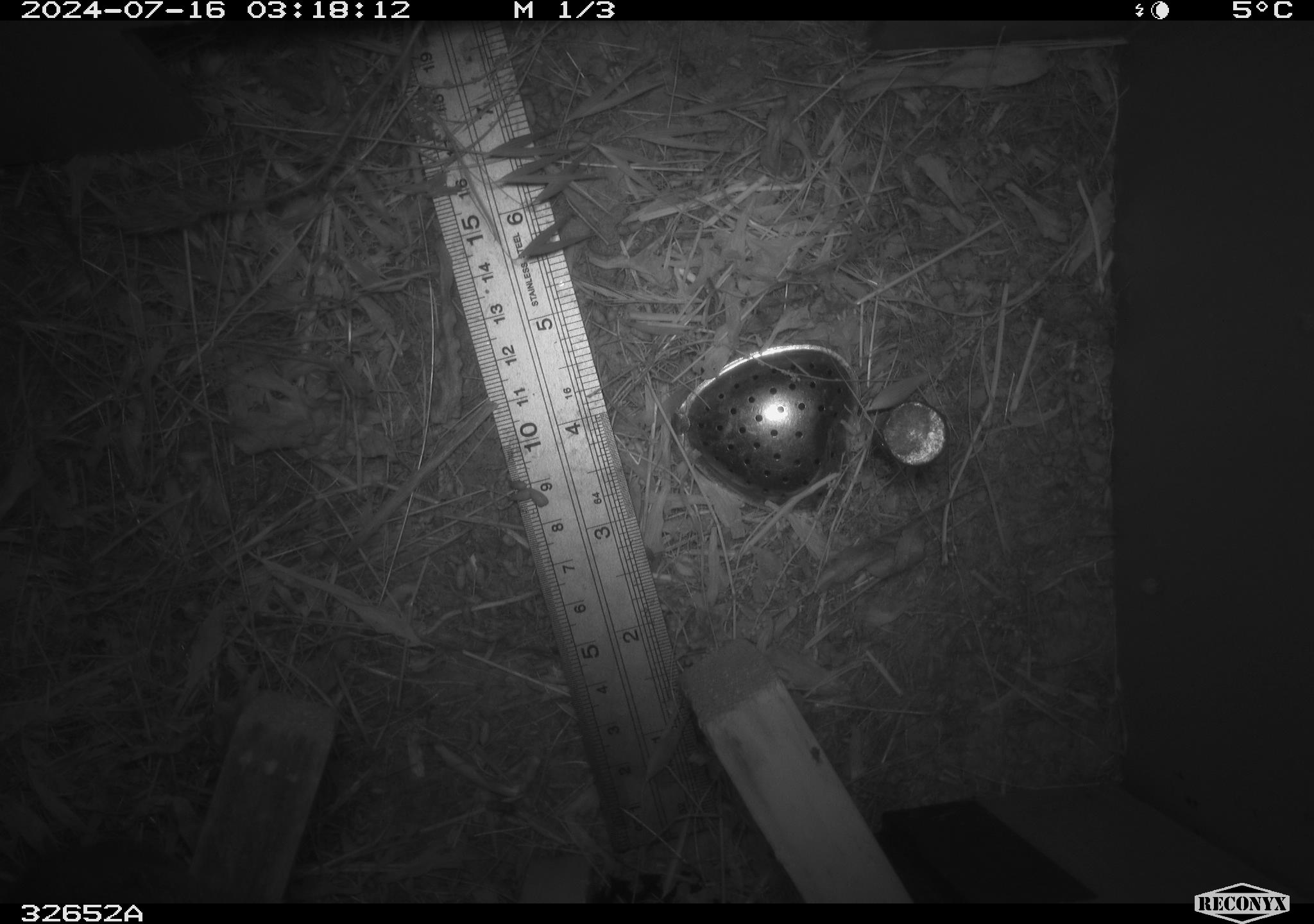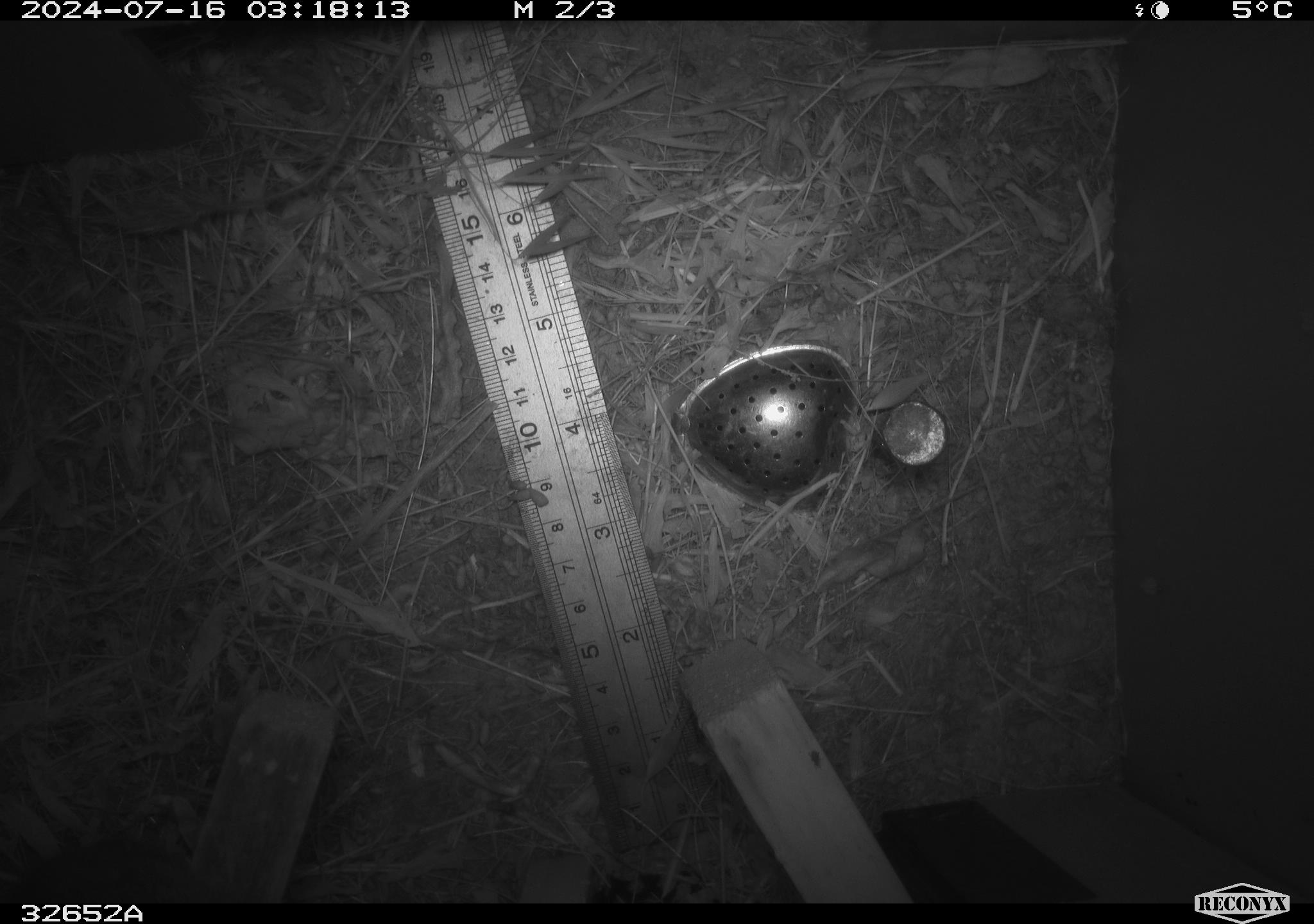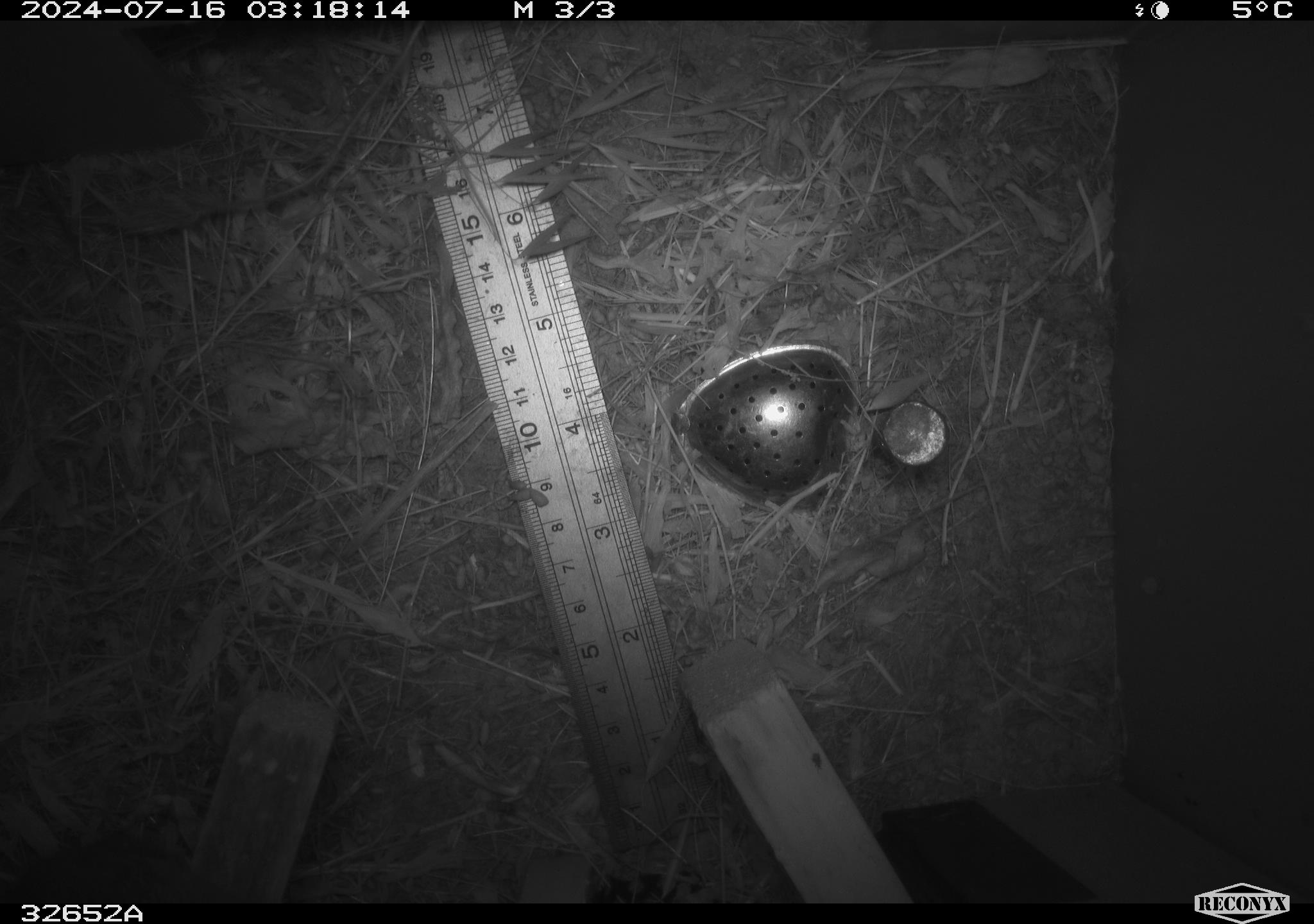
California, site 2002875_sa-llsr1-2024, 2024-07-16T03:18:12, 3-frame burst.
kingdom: Animalia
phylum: Chordata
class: Mammalia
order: Rodentia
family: Cricetidae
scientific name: Arvicolinae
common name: voles, lemmings, and muskrats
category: arvicolinae subfamily